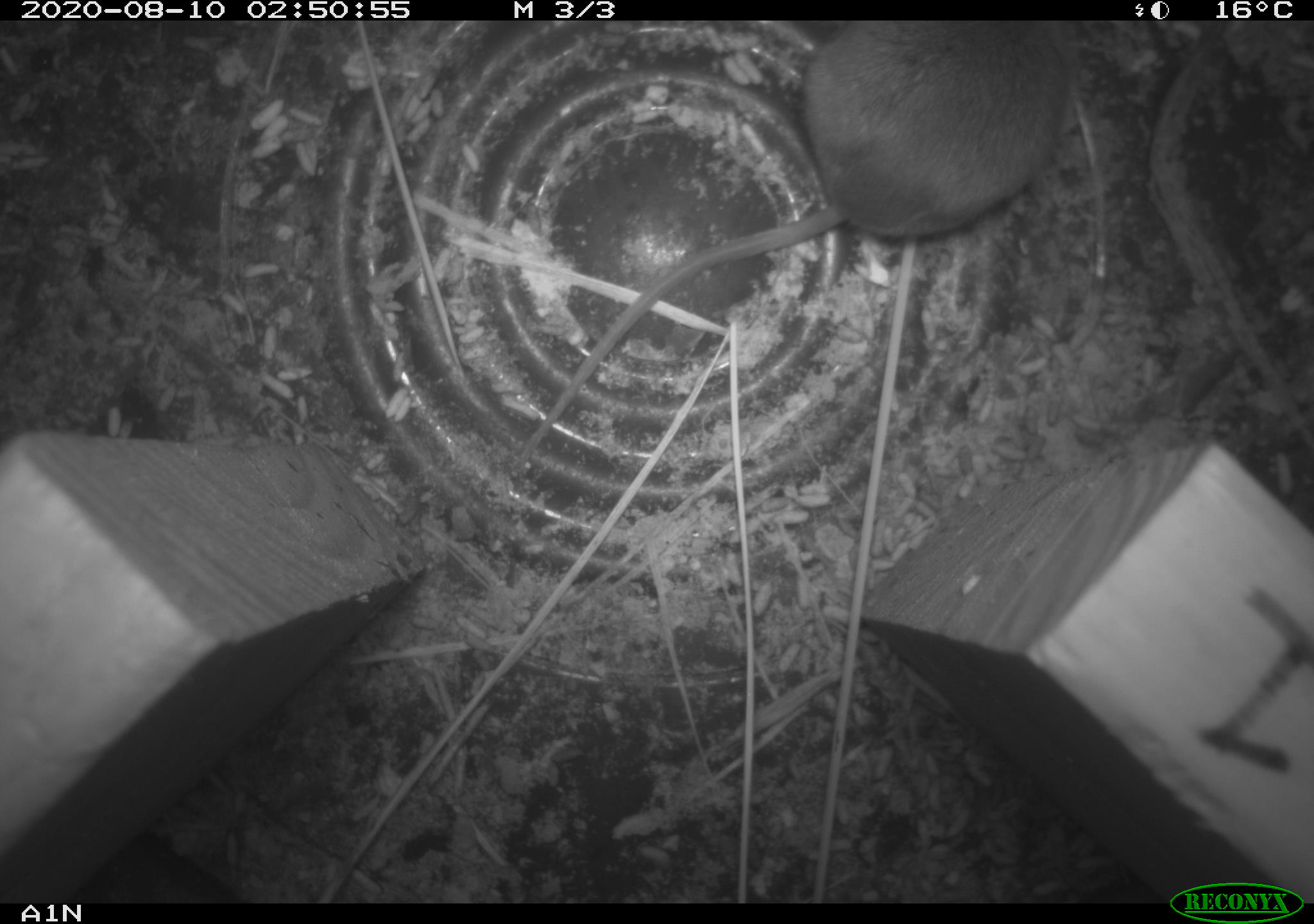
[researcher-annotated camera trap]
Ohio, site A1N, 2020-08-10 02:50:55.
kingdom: Animalia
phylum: Chordata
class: Mammalia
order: Rodentia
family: Cricetidae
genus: Peromyscus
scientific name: Peromyscus leucopus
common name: white-footed mouse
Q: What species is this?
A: White-footed mouse (Peromyscus leucopus).